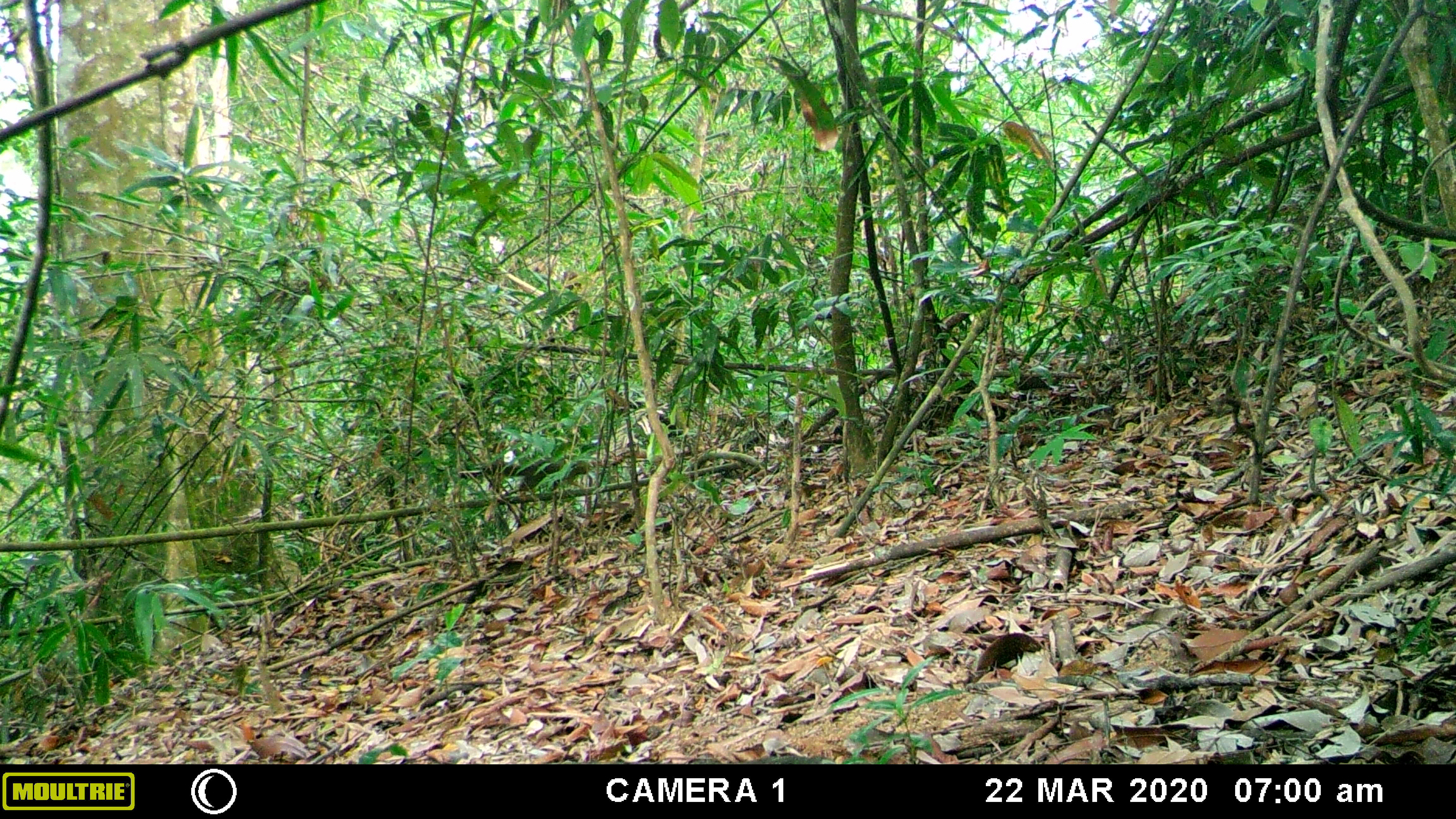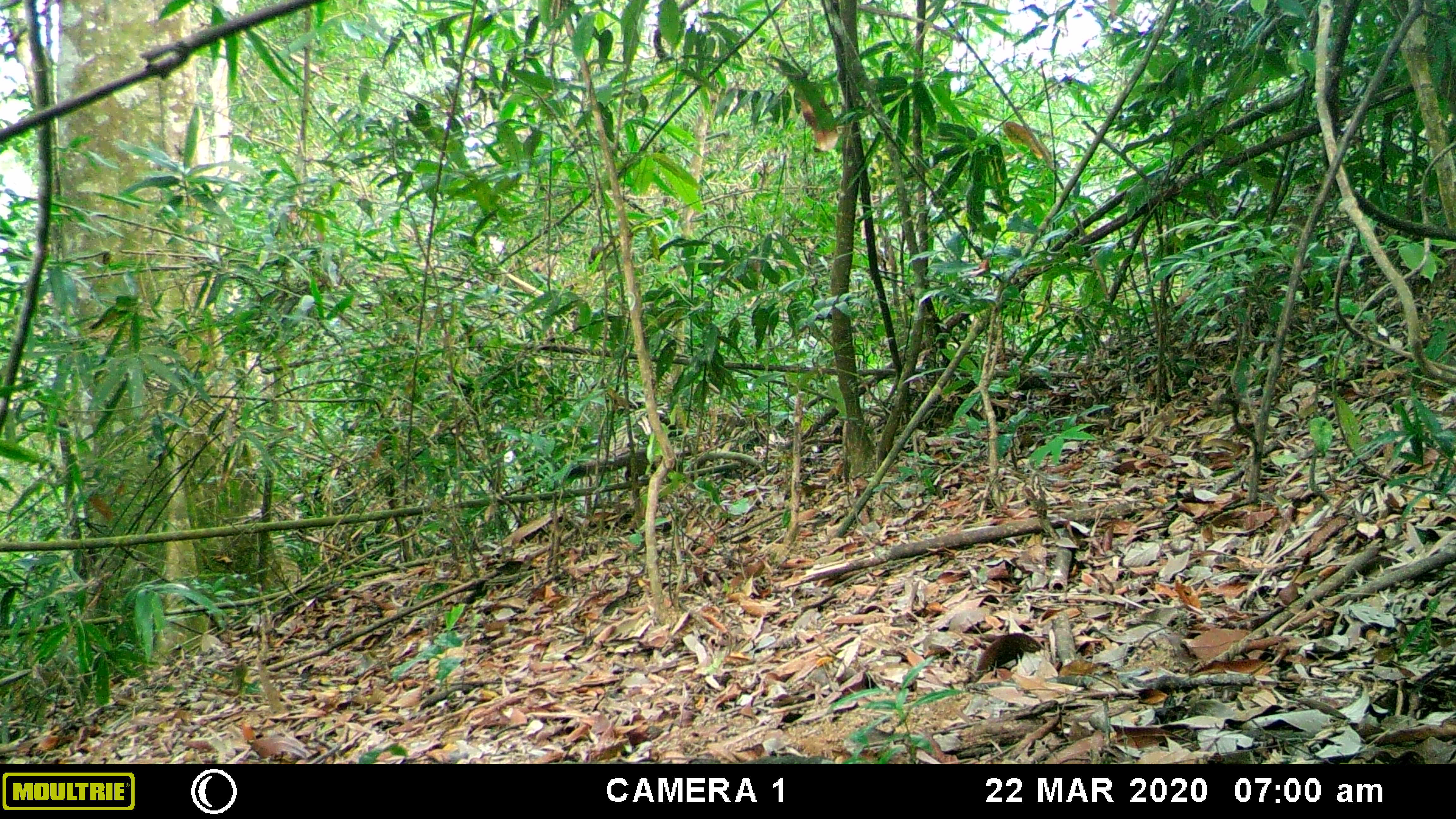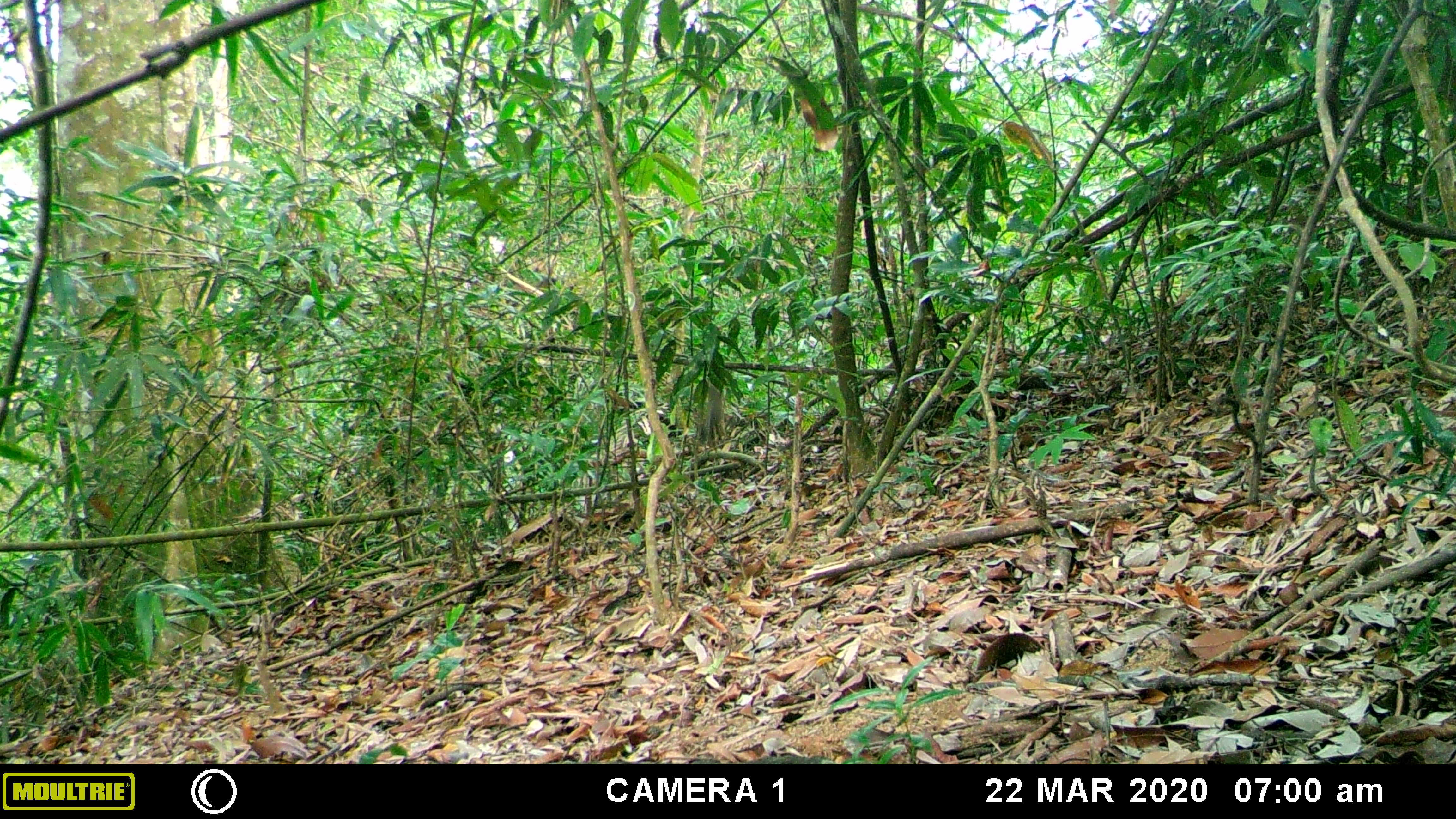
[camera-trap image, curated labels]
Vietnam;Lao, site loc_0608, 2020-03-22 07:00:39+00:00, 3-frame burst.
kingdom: Animalia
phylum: Chordata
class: Mammalia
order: Rodentia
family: Sciuridae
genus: Callosciurus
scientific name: Callosciurus erythraeus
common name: pallas's squirrel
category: pallass squirrel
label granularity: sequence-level